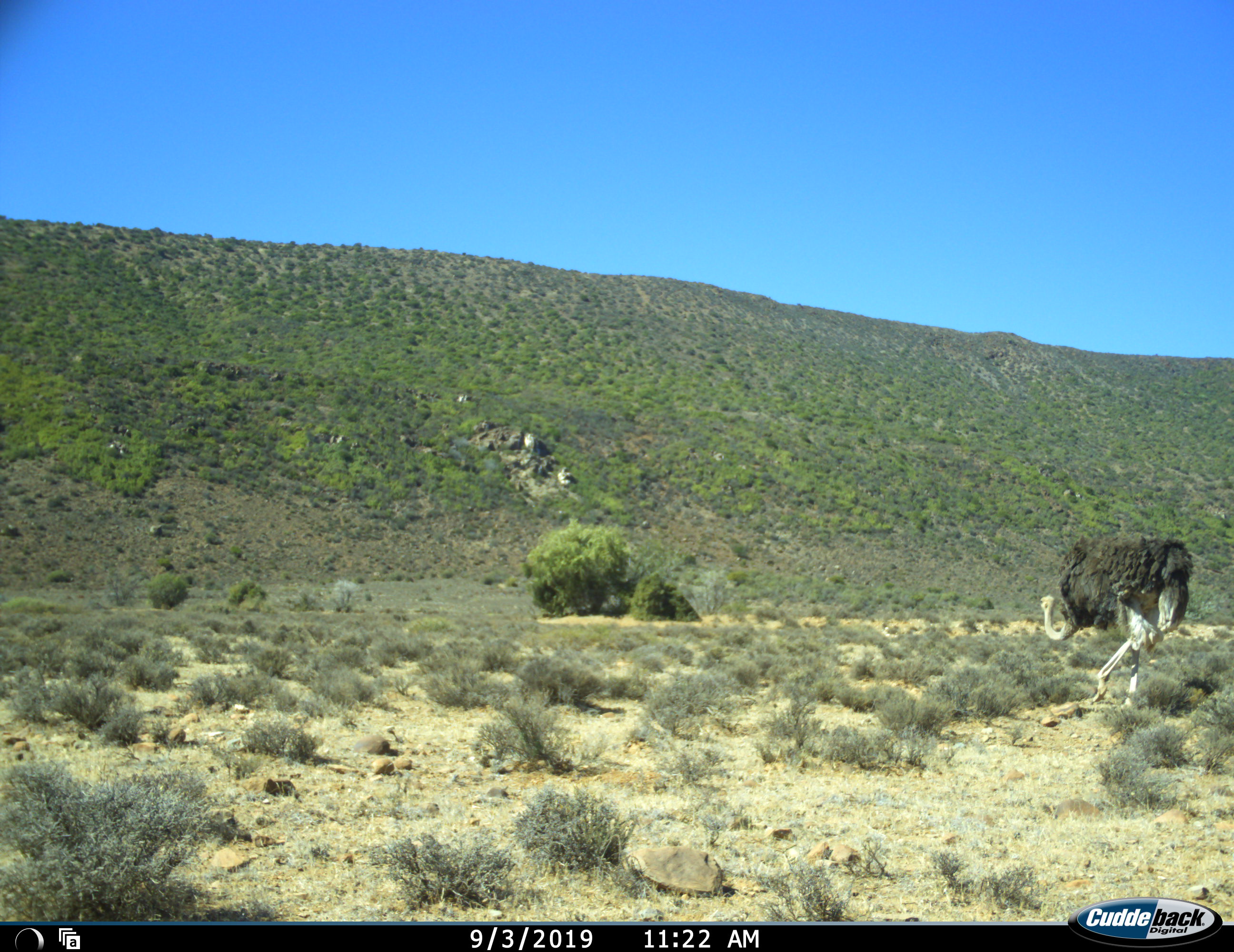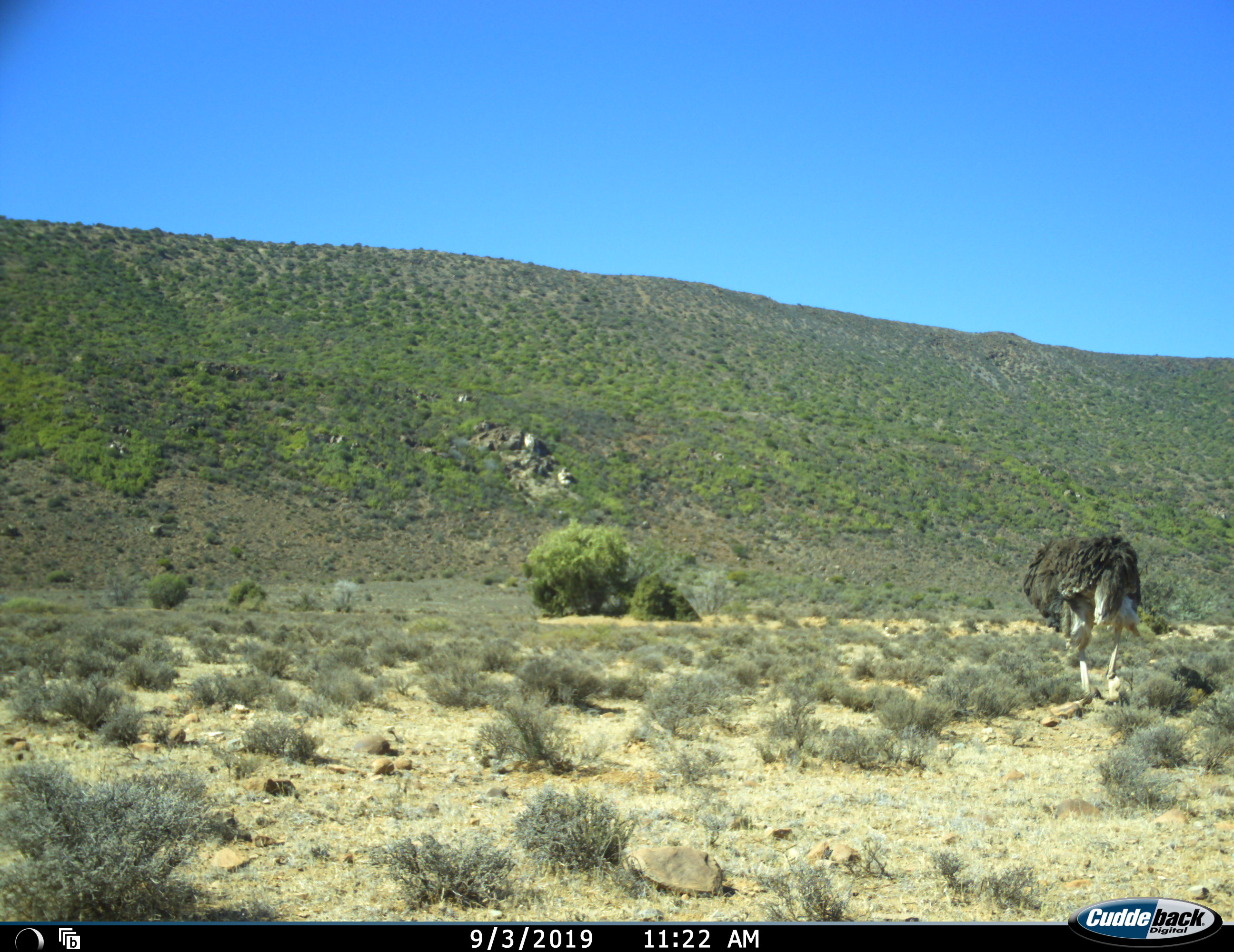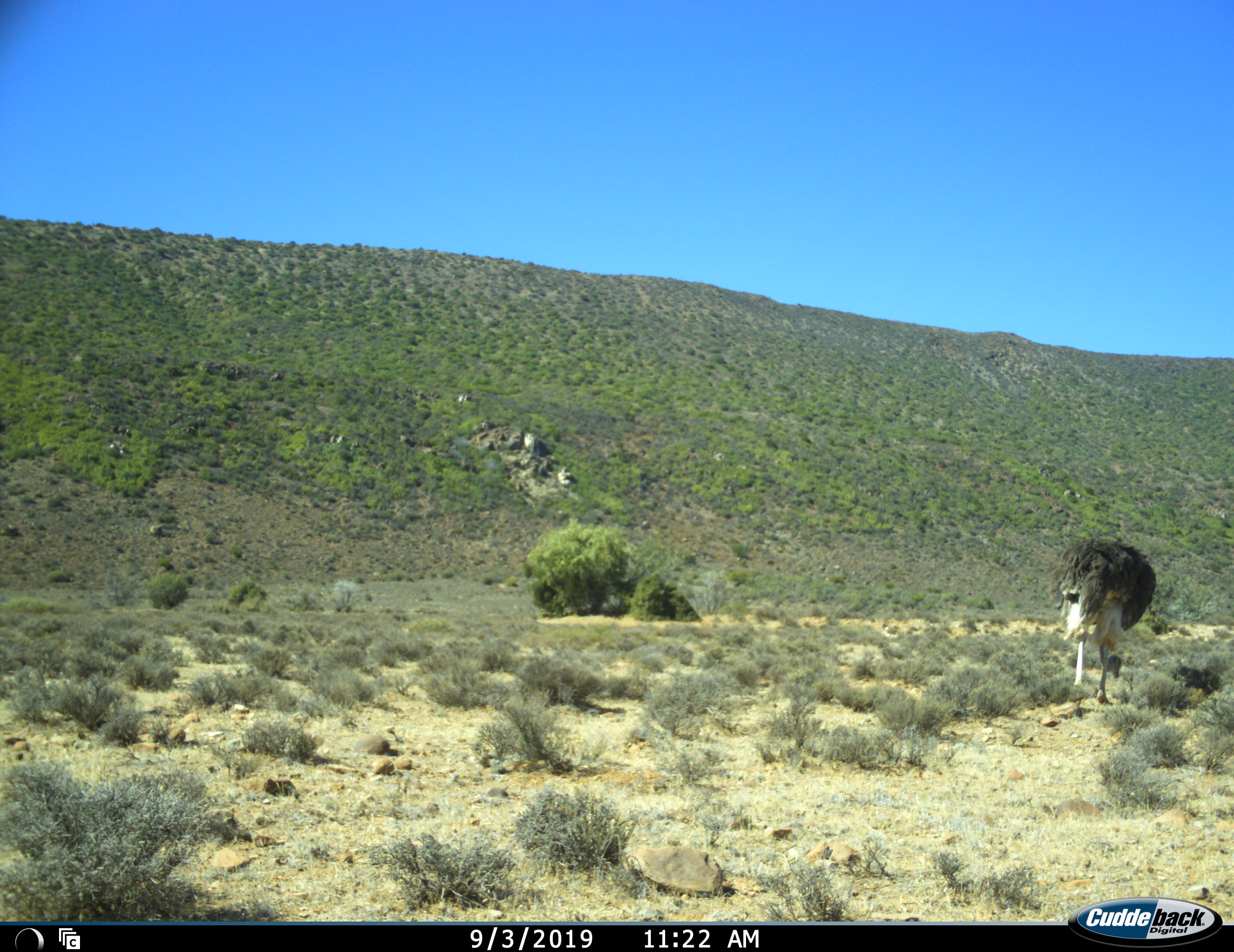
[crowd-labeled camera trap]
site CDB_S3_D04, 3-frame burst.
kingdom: Animalia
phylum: Chordata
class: Aves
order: Struthioniformes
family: Struthionidae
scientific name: Struthionidae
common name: ostrich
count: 1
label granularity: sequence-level